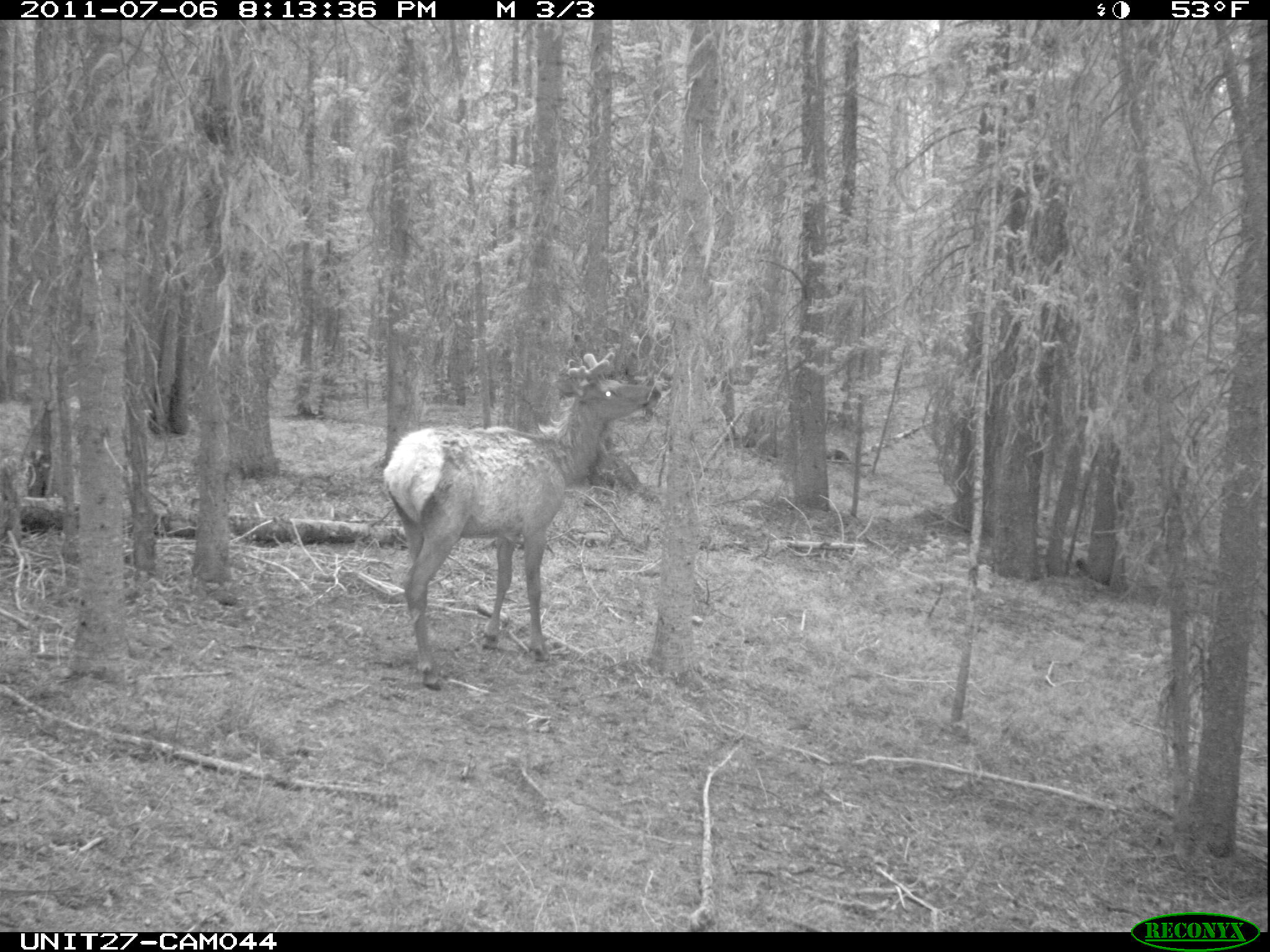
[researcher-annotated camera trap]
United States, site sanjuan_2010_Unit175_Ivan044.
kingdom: Animalia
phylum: Chordata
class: Mammalia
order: Artiodactyla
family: Cervidae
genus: Cervus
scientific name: Cervus elaphus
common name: red deer